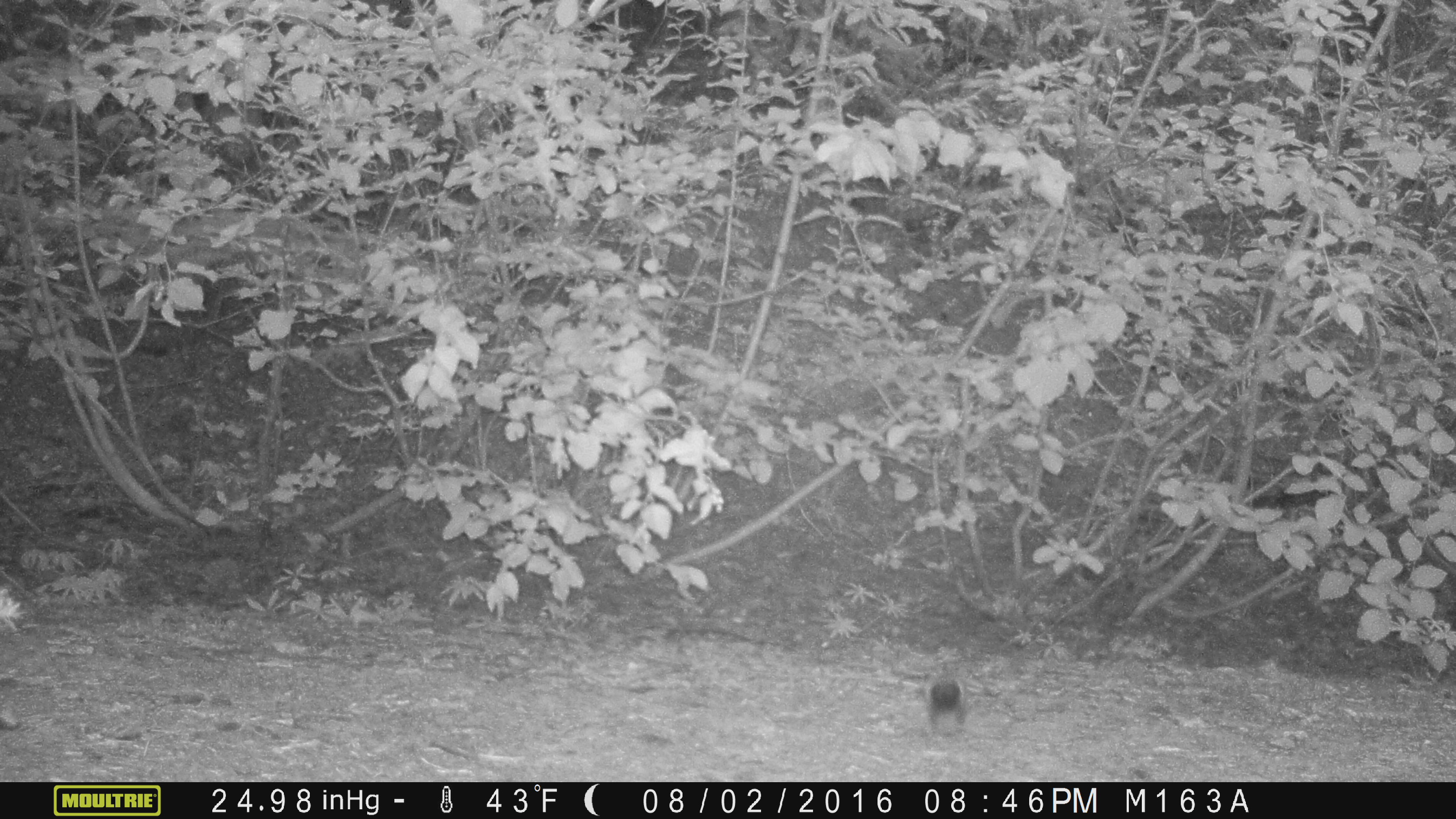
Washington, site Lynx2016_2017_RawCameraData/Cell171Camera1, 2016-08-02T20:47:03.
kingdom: Animalia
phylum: Chordata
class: Mammalia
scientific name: Mammalia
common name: small mammal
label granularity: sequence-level